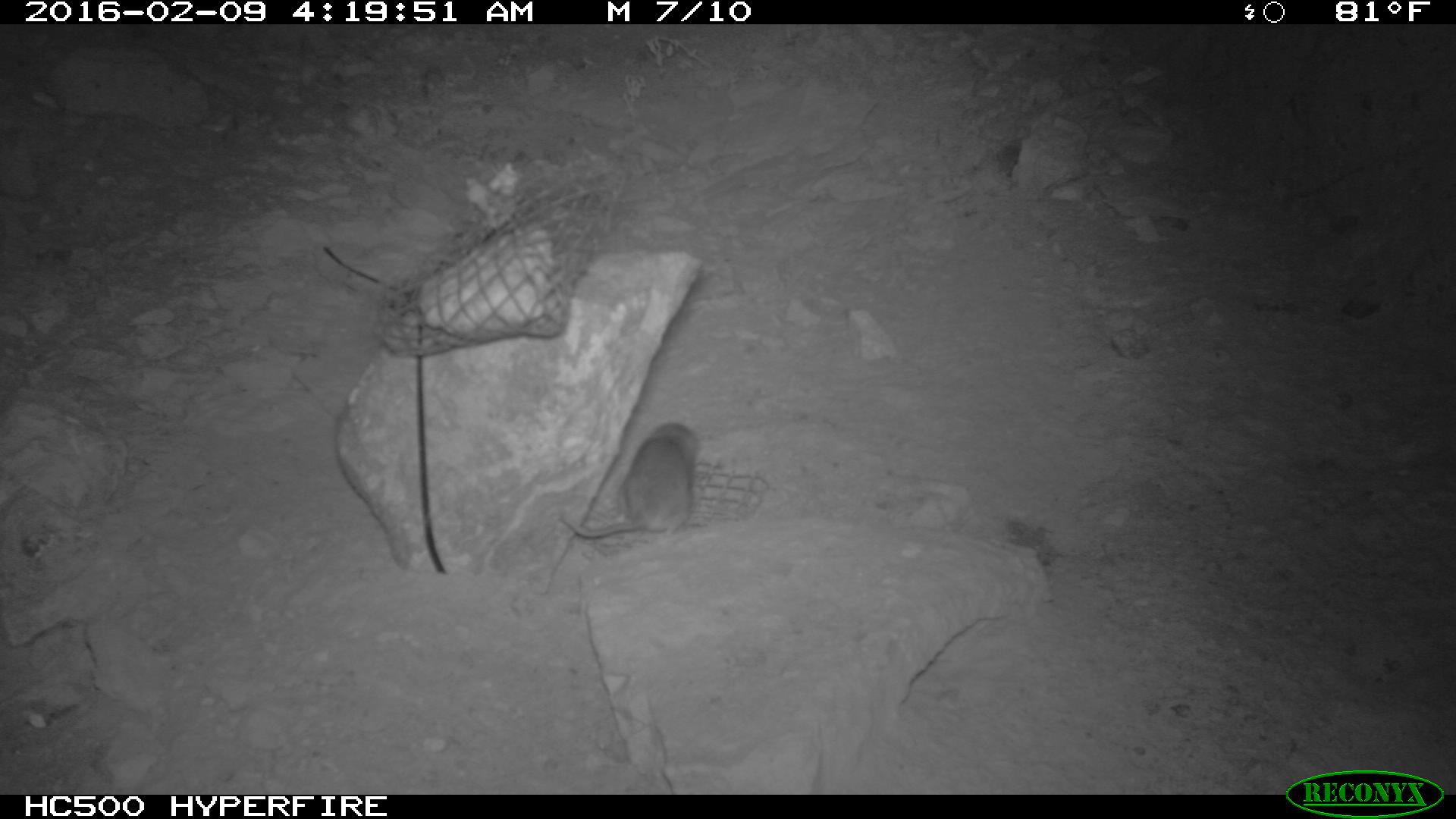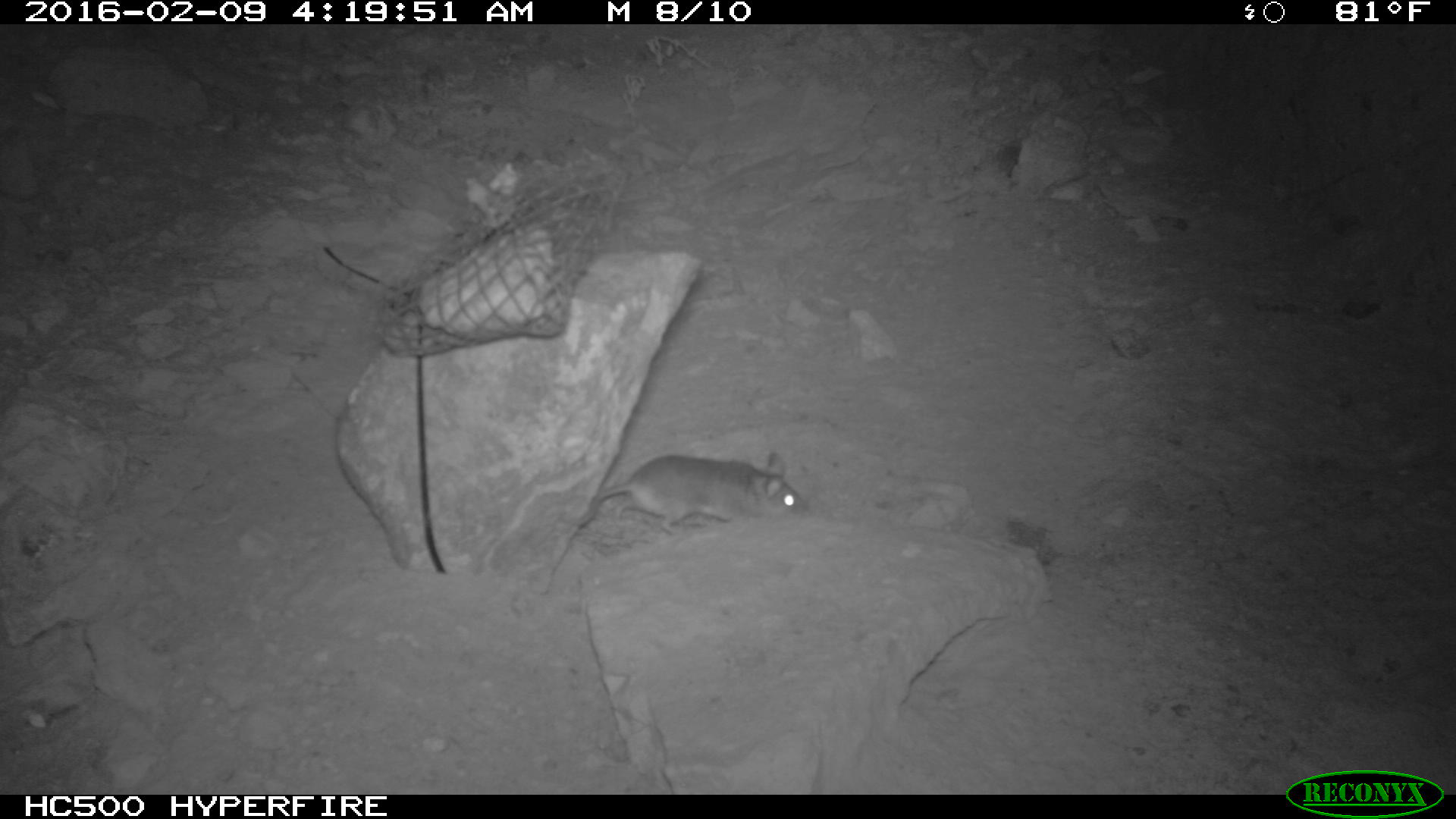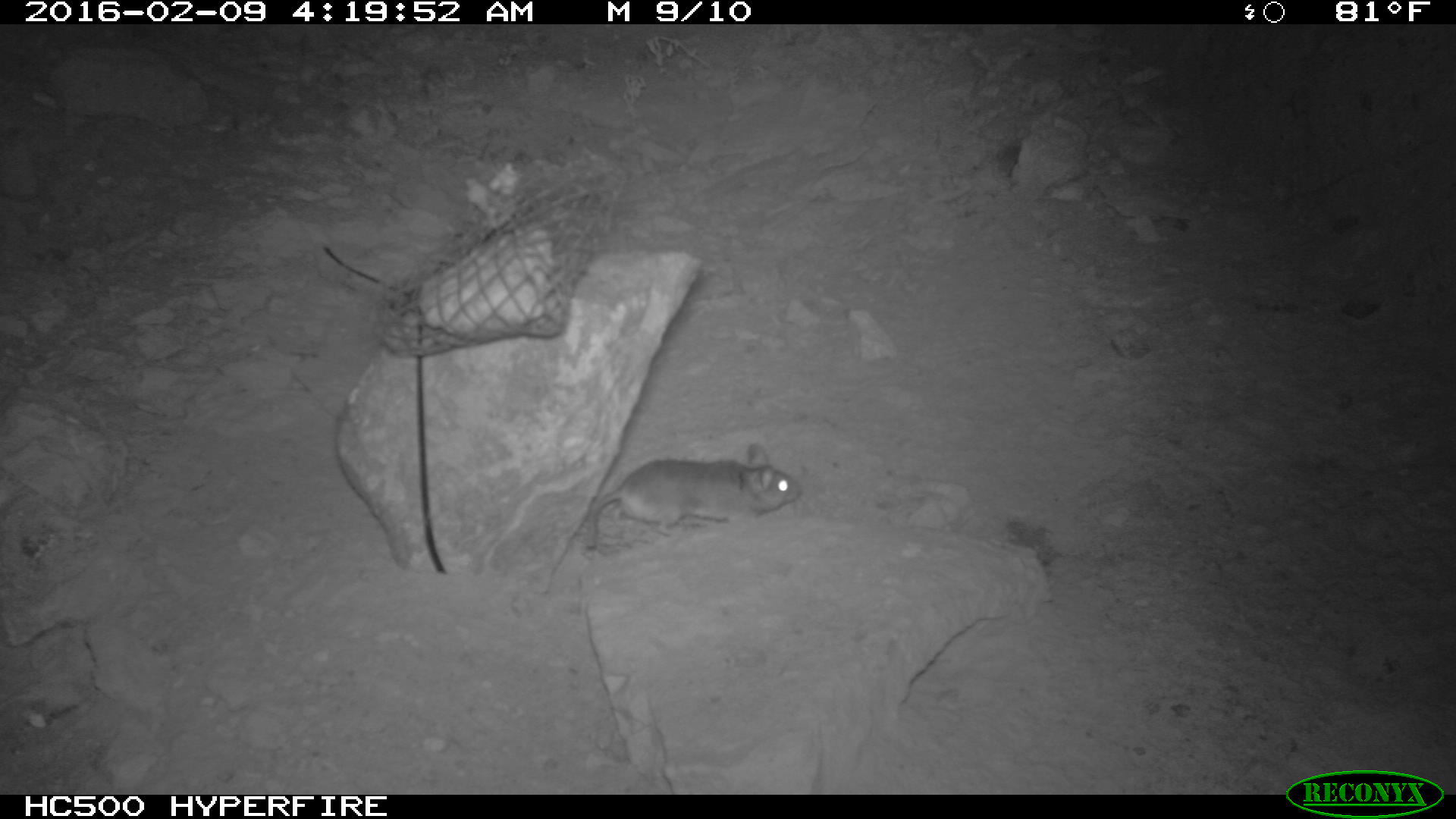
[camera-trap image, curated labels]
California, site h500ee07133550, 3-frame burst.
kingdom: Animalia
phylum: Chordata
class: Mammalia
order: Rodentia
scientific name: Rodentia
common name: rodent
Rodent (Rodentia).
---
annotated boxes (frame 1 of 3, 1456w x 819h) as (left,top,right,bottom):
rodent: (560,422,698,543)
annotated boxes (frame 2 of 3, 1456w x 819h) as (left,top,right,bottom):
rodent: (573,451,810,535)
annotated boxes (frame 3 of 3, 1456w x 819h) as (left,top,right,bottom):
rodent: (587,441,802,551)